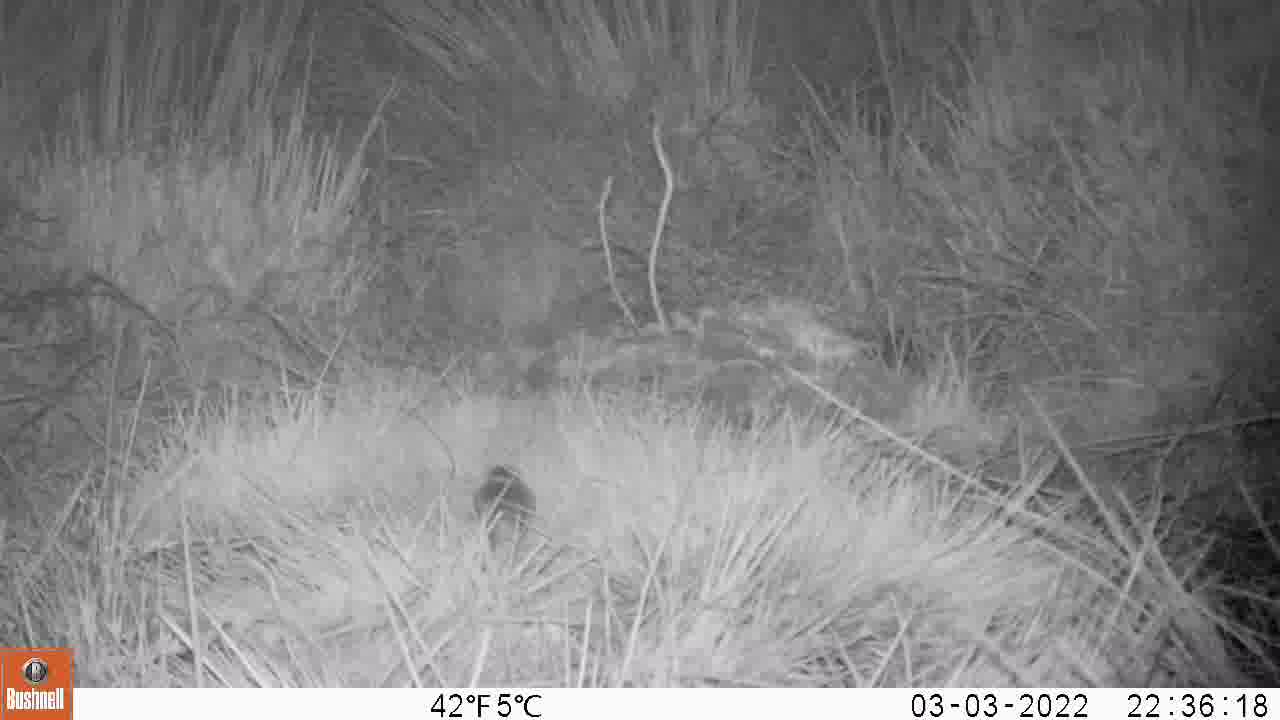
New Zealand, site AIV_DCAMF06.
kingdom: Animalia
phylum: Chordata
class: Mammalia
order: Rodentia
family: Muridae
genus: Mus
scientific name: Mus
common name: mouse